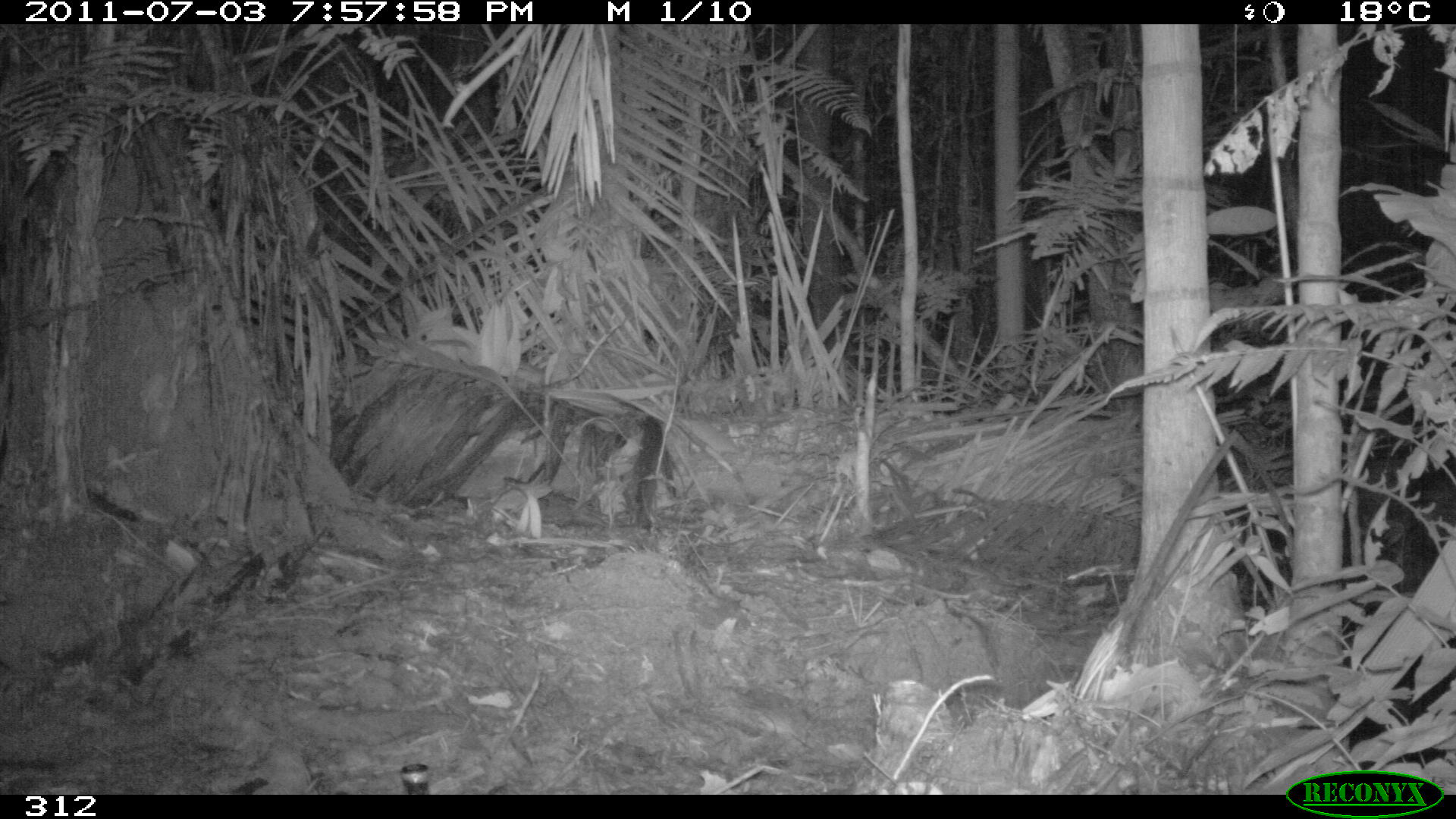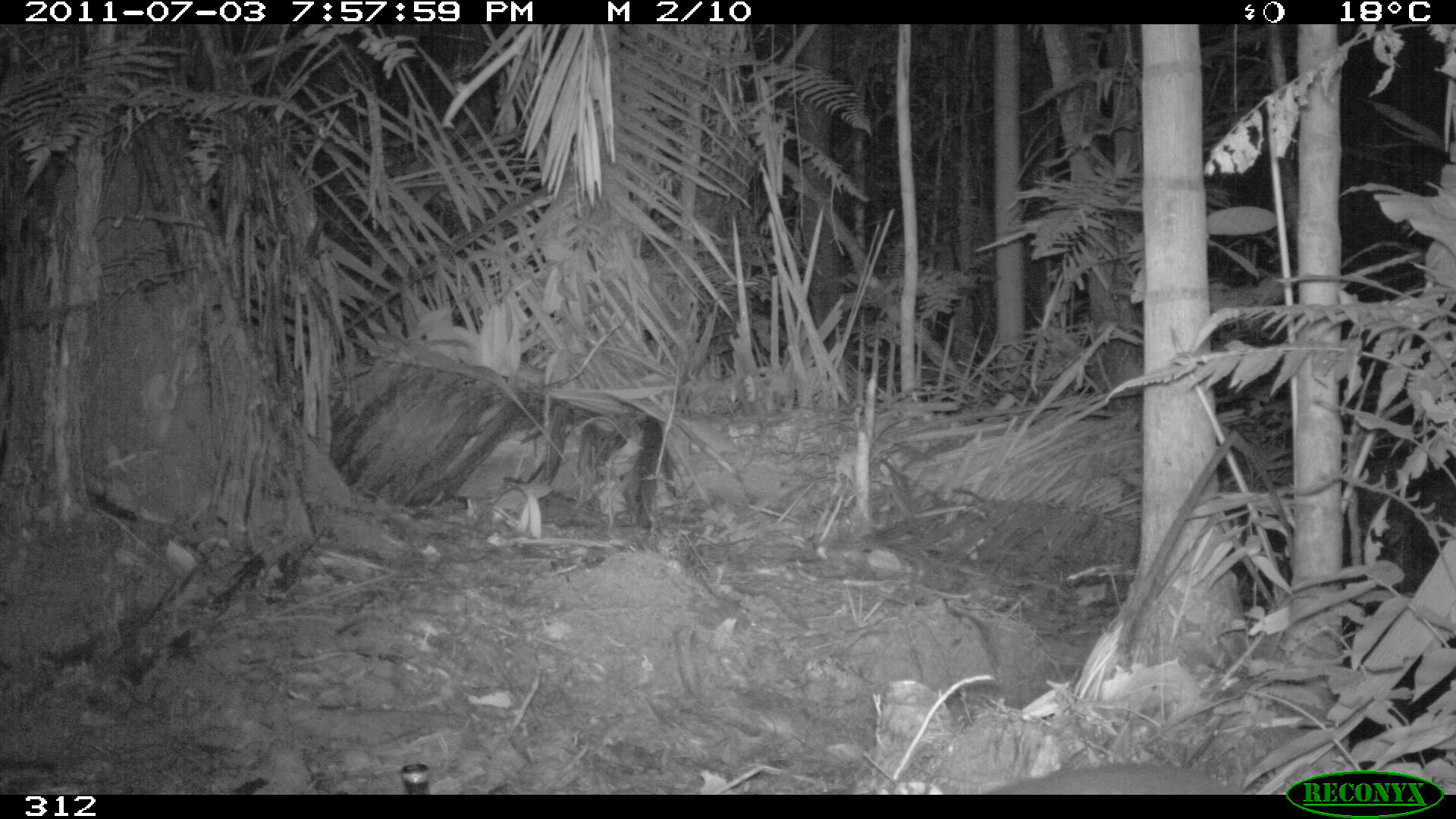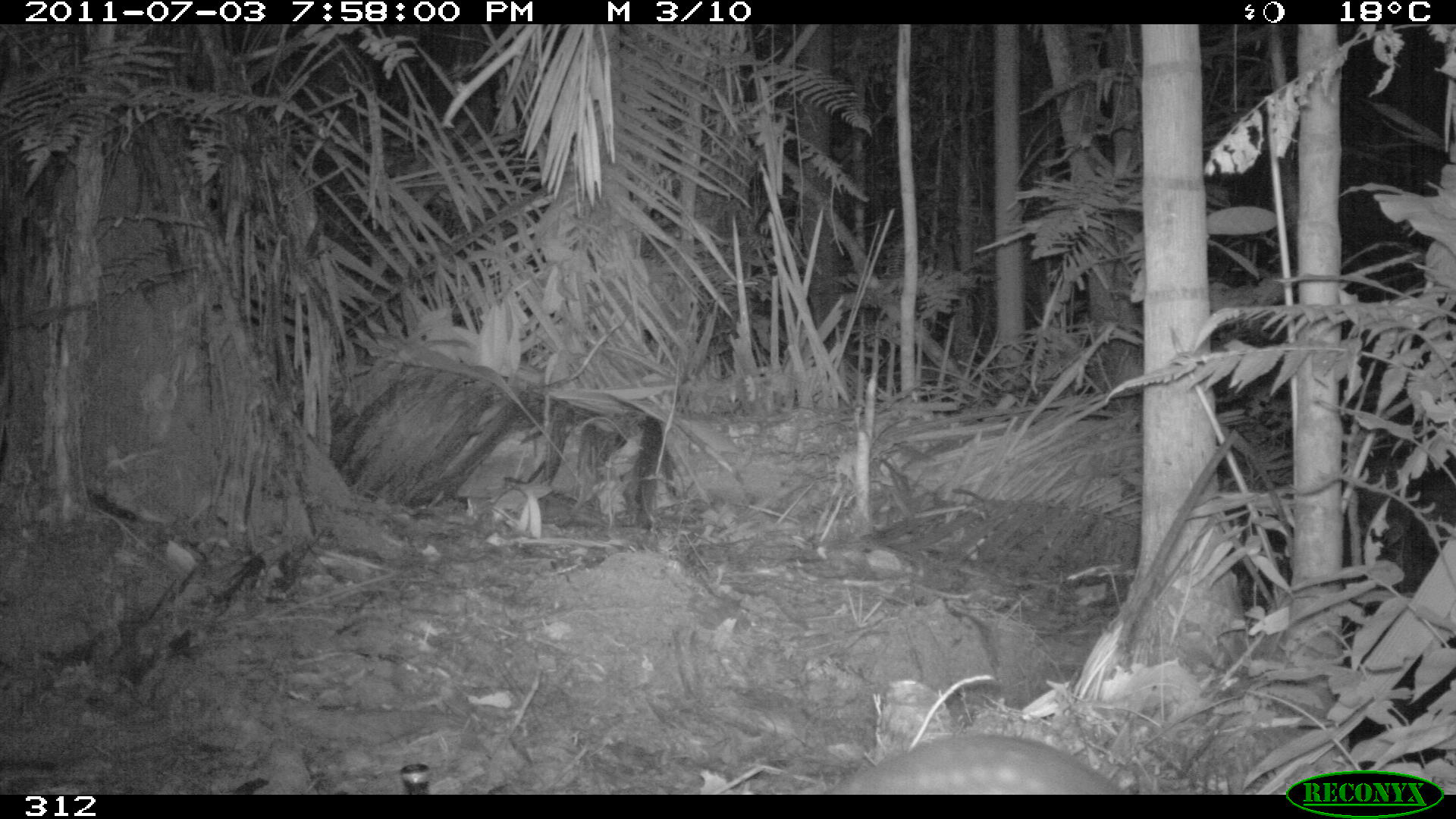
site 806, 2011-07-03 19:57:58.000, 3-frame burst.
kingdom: Animalia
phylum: Chordata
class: Mammalia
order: Rodentia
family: Cuniculidae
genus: Cuniculus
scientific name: Cuniculus paca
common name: spotted paca